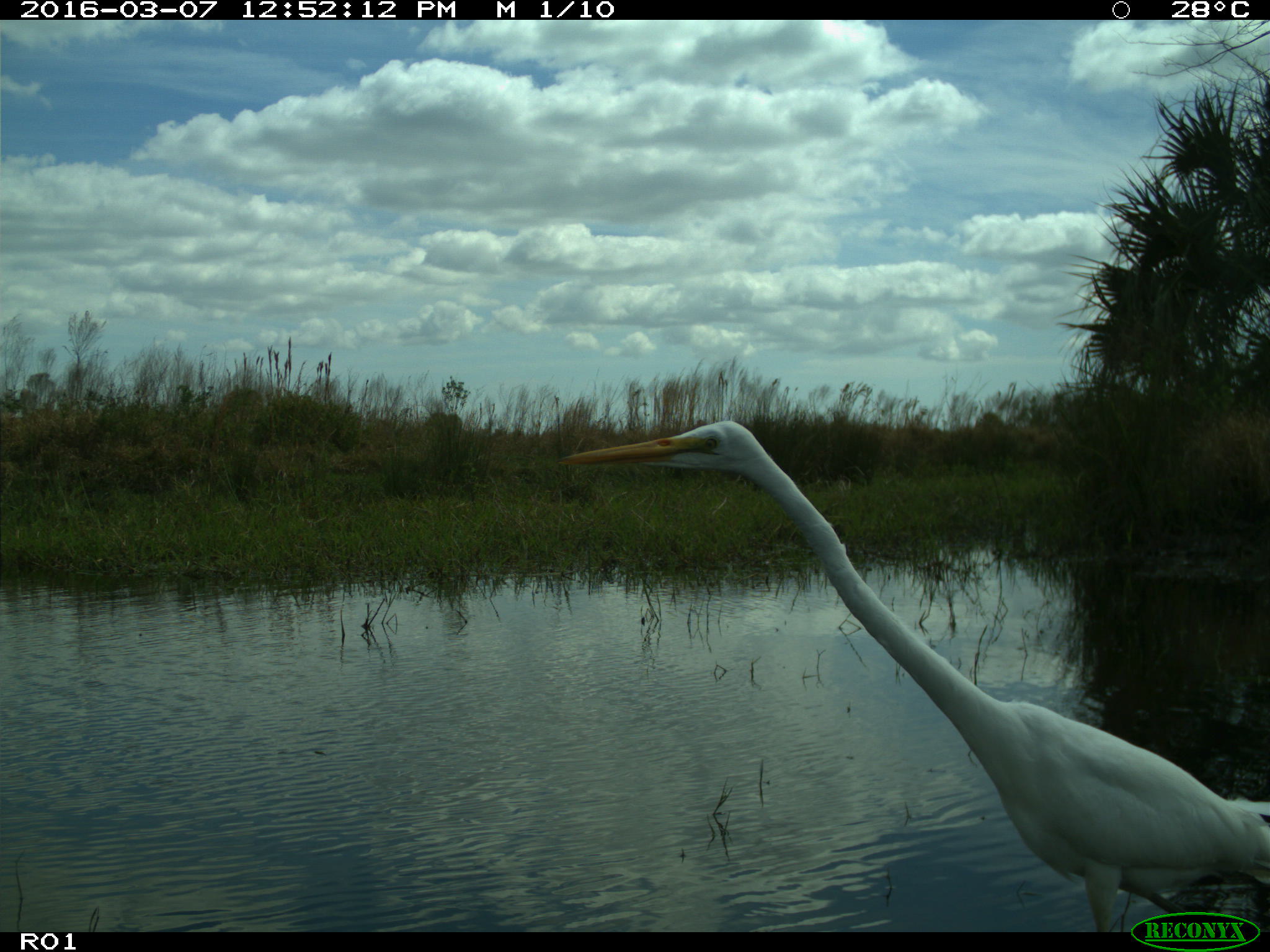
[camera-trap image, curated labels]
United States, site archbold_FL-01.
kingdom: Animalia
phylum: Chordata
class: Aves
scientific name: Aves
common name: birds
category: unidentified bird